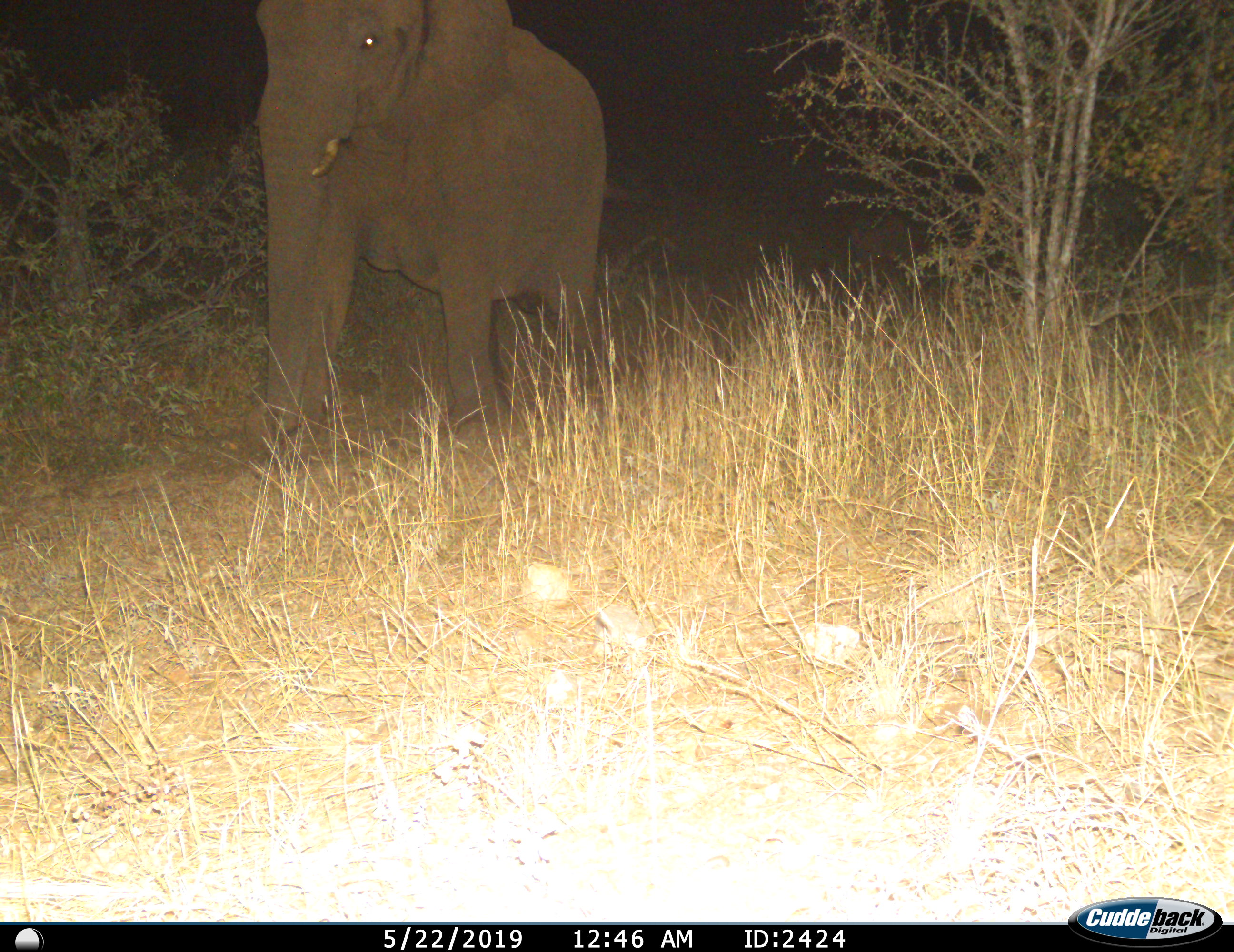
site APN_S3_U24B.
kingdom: Animalia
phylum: Chordata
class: Mammalia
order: Proboscidea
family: Elephantidae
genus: Loxodonta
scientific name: Loxodonta africana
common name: african bush elephant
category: elephant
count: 1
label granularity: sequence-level